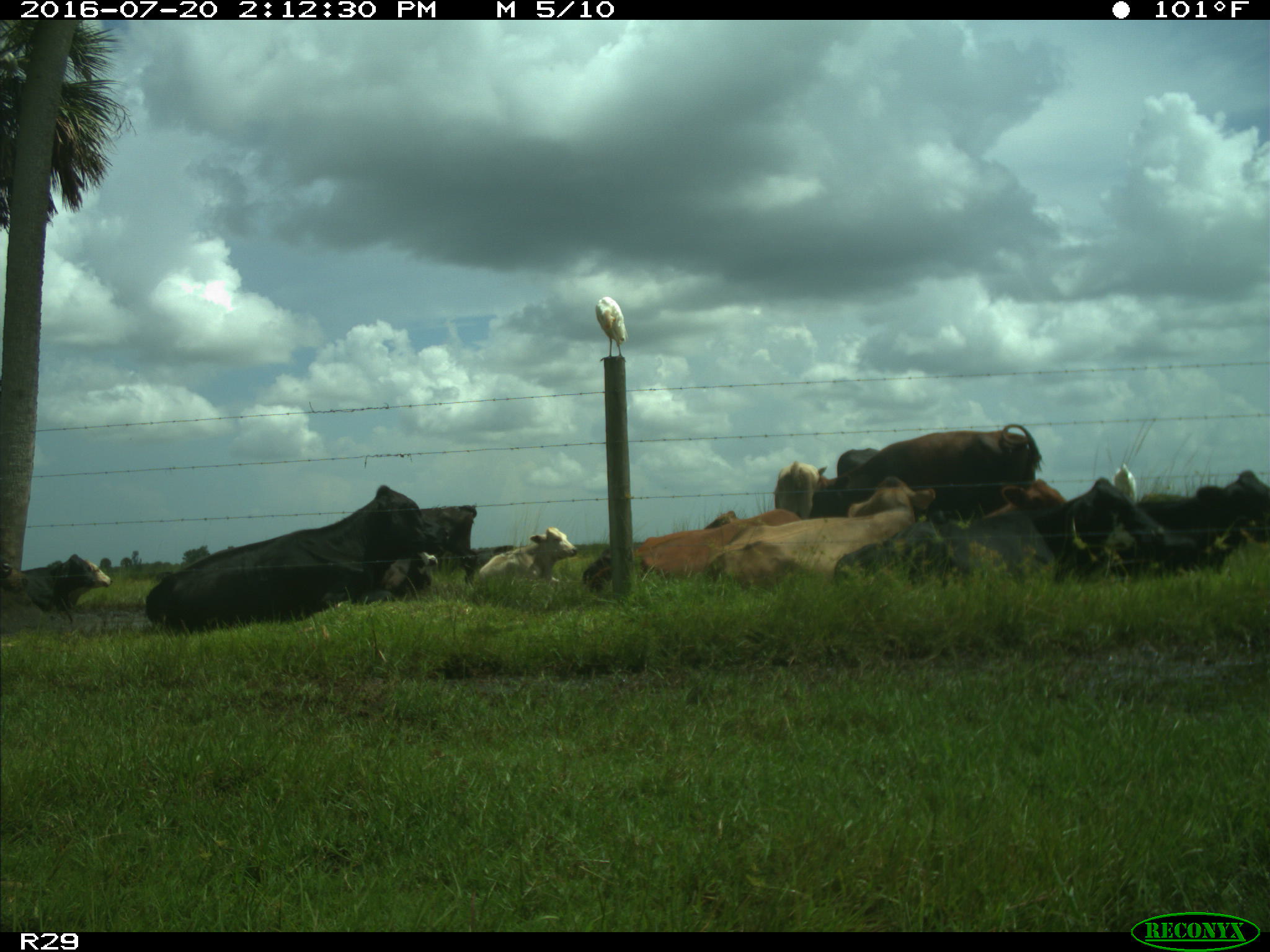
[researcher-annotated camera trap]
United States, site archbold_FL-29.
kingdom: Animalia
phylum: Chordata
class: Mammalia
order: Artiodactyla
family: Bovidae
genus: Bos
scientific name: Bos taurus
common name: domestic cow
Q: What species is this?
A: Bos taurus (domestic cow).